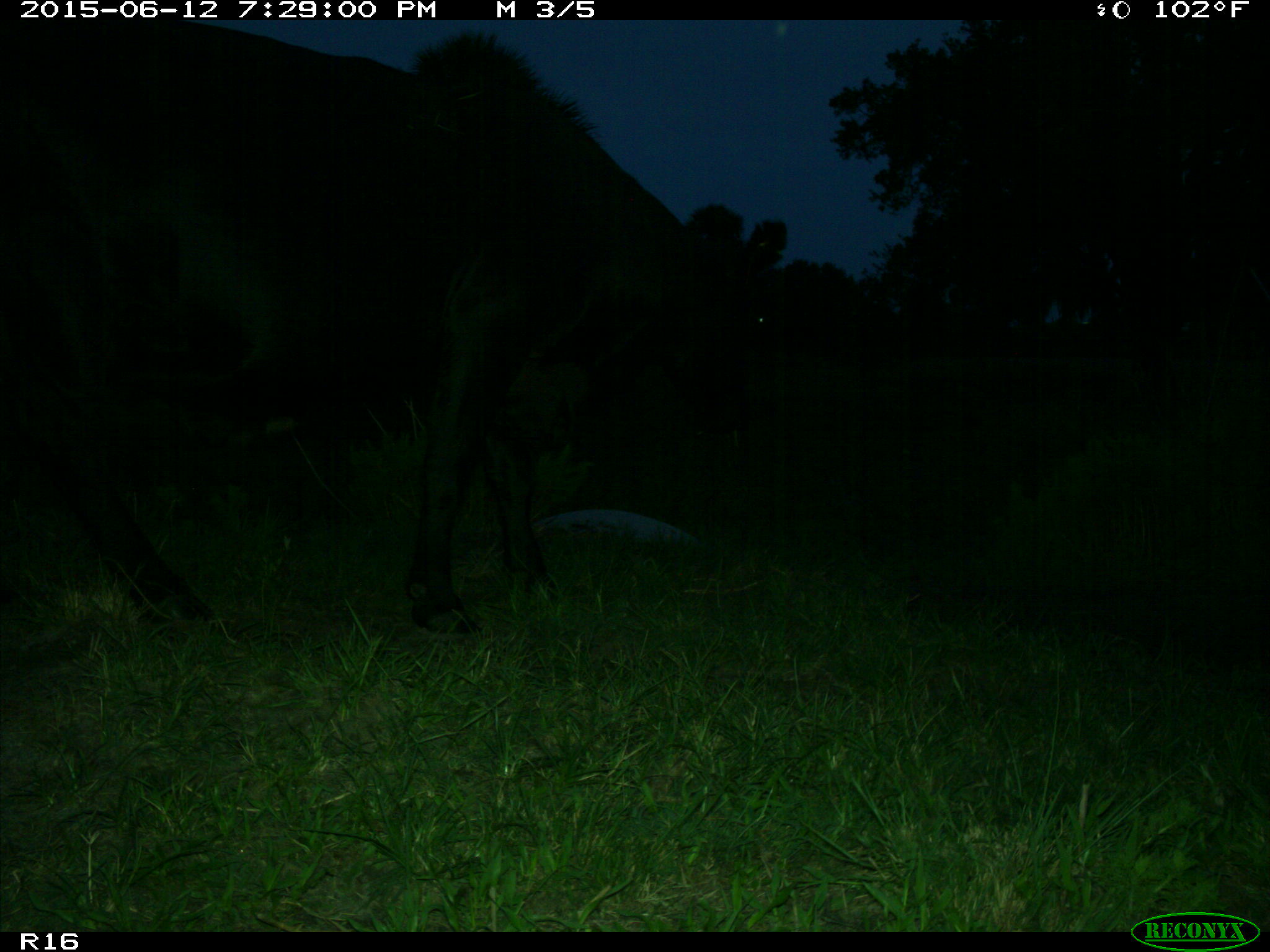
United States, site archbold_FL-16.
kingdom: Animalia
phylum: Chordata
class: Mammalia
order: Artiodactyla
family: Bovidae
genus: Bos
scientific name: Bos taurus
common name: domestic cow